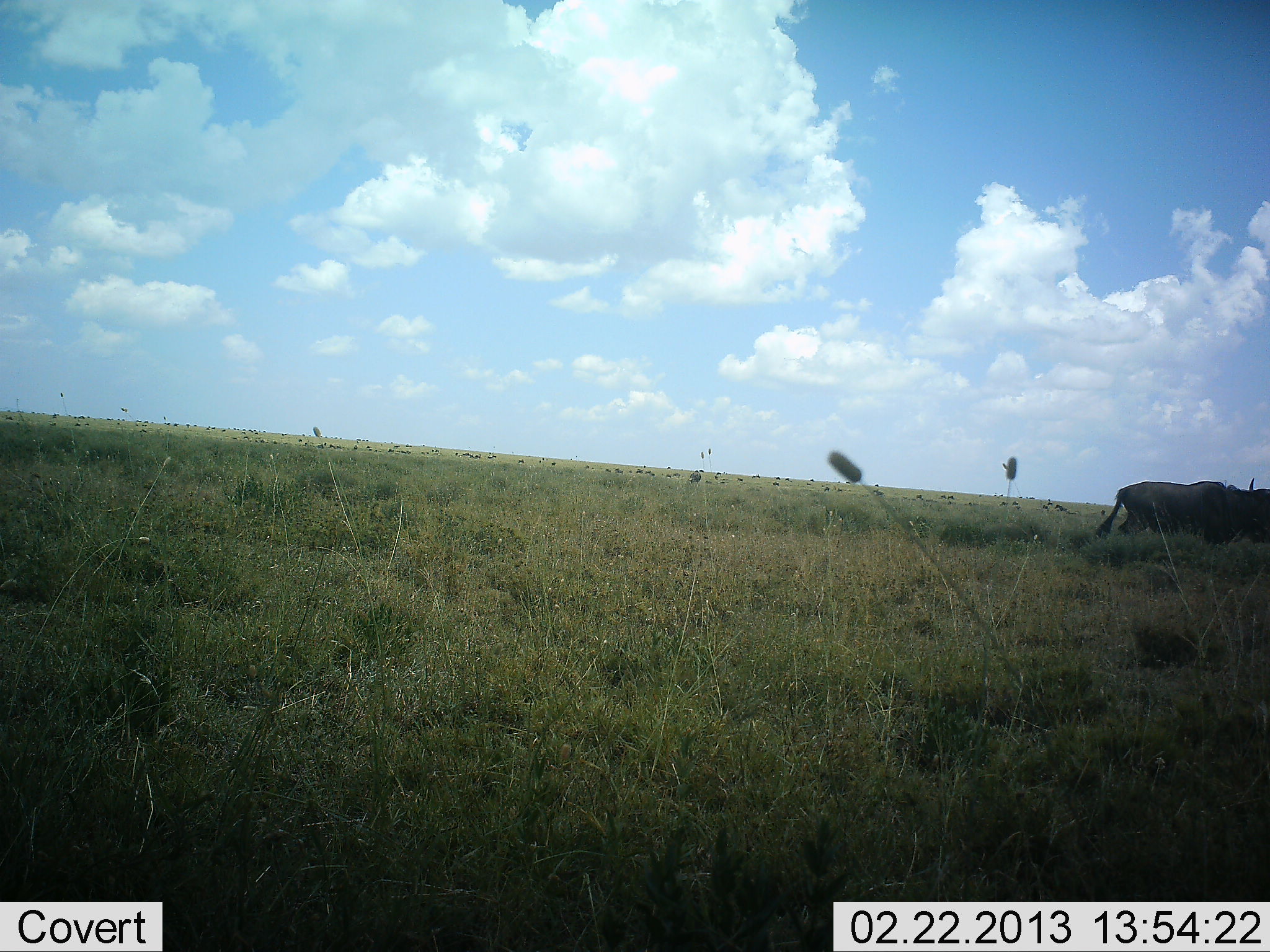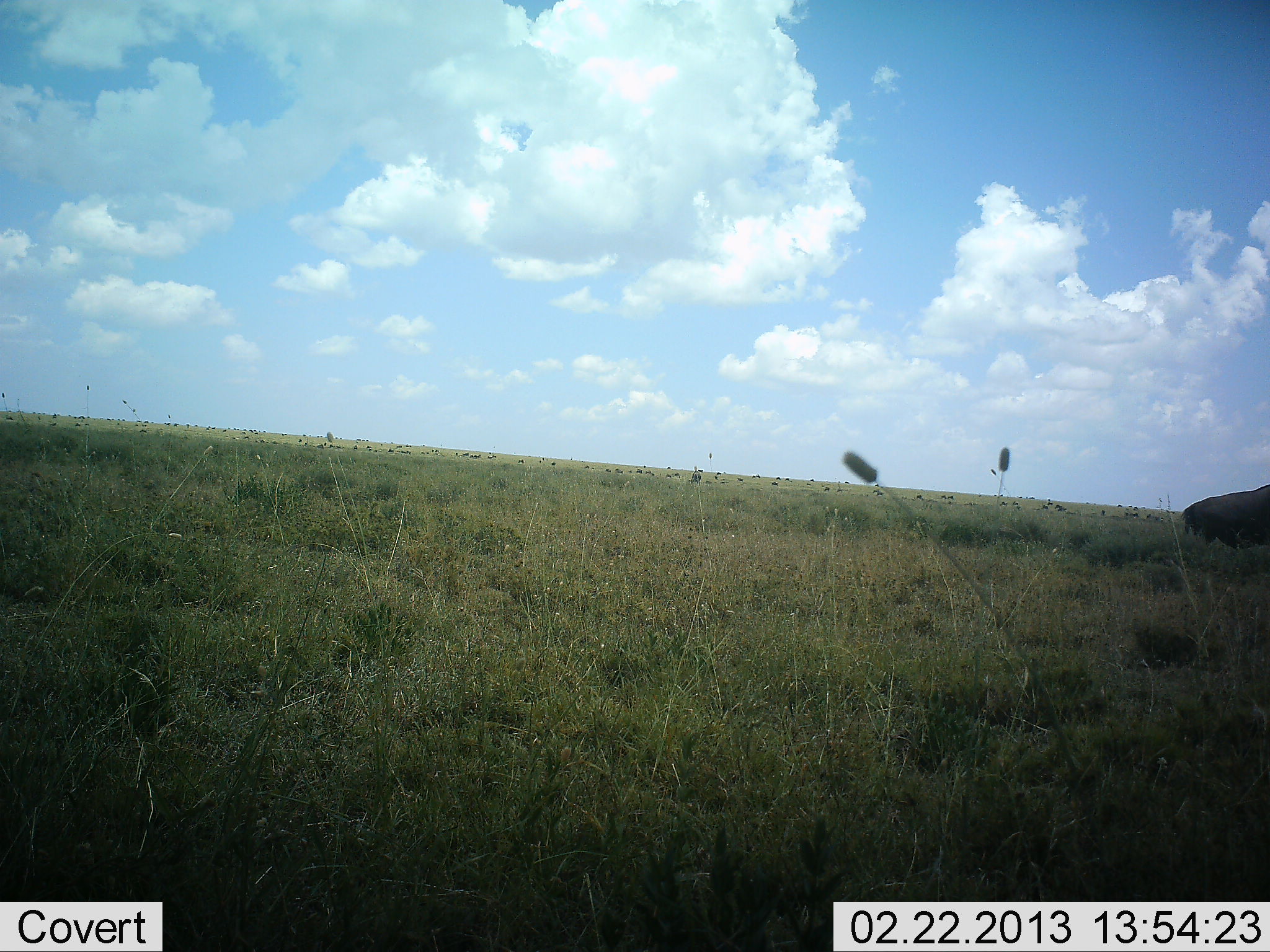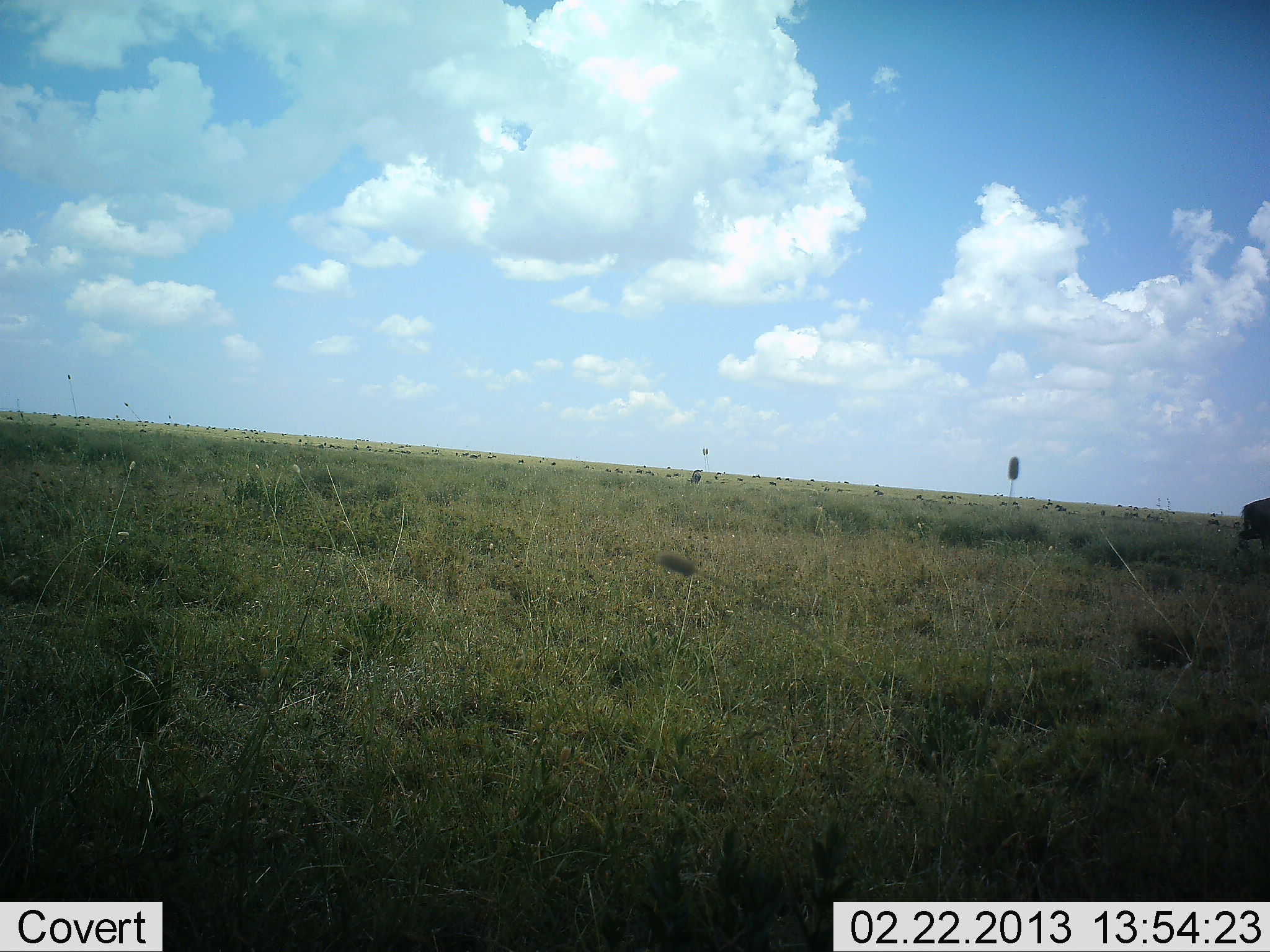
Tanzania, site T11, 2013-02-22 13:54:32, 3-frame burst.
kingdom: Animalia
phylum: Chordata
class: Mammalia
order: Artiodactyla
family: Bovidae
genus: Connochaetes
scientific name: Connochaetes taurinus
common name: blue wildebeest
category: wildebeest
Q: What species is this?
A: Wildebeest (blue wildebeest) (Connochaetes taurinus).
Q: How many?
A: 1.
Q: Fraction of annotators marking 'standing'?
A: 0%.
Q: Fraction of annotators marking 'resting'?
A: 0%.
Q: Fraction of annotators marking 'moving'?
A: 100%.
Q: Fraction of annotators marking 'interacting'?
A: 0%.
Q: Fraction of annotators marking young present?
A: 0%.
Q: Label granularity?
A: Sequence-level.